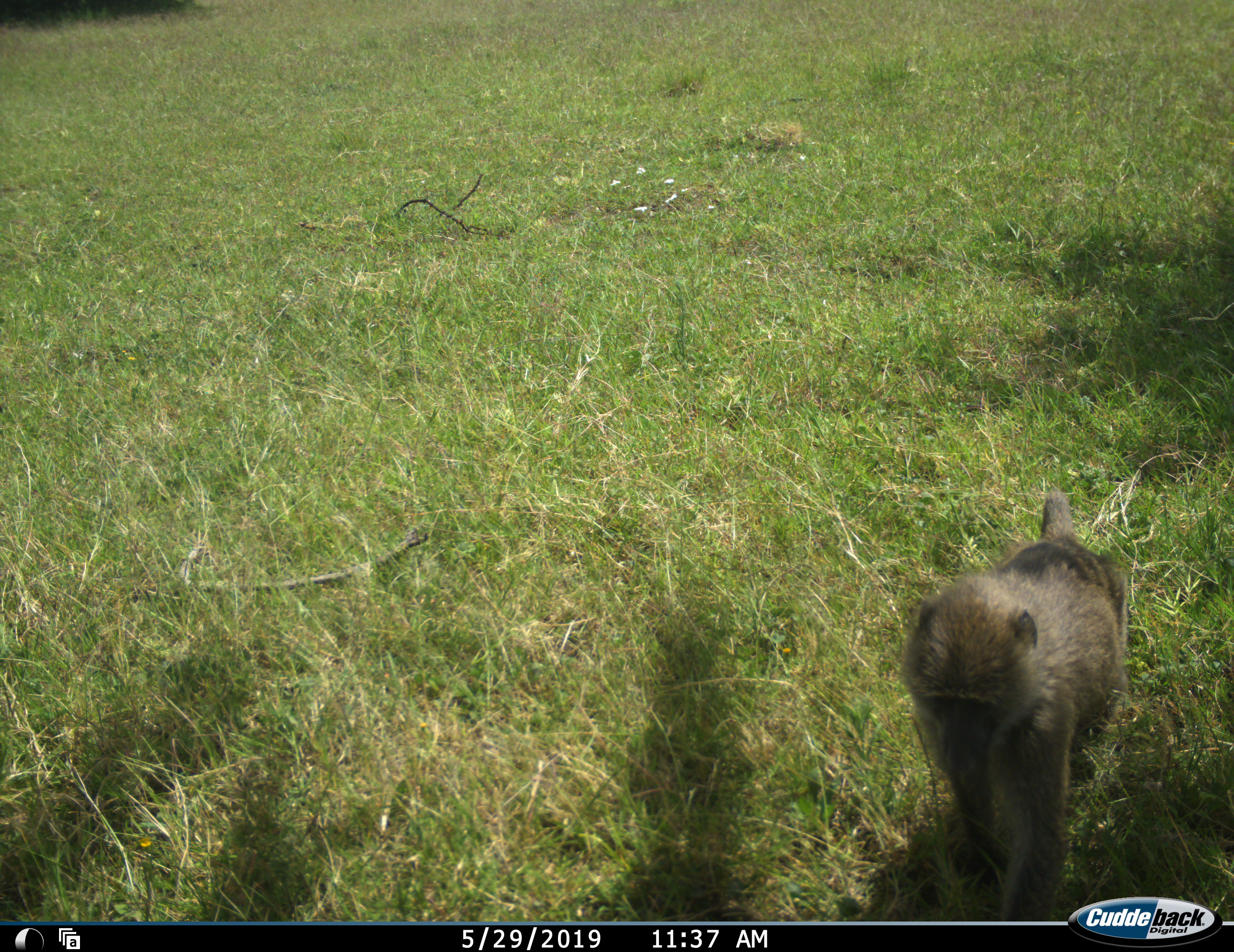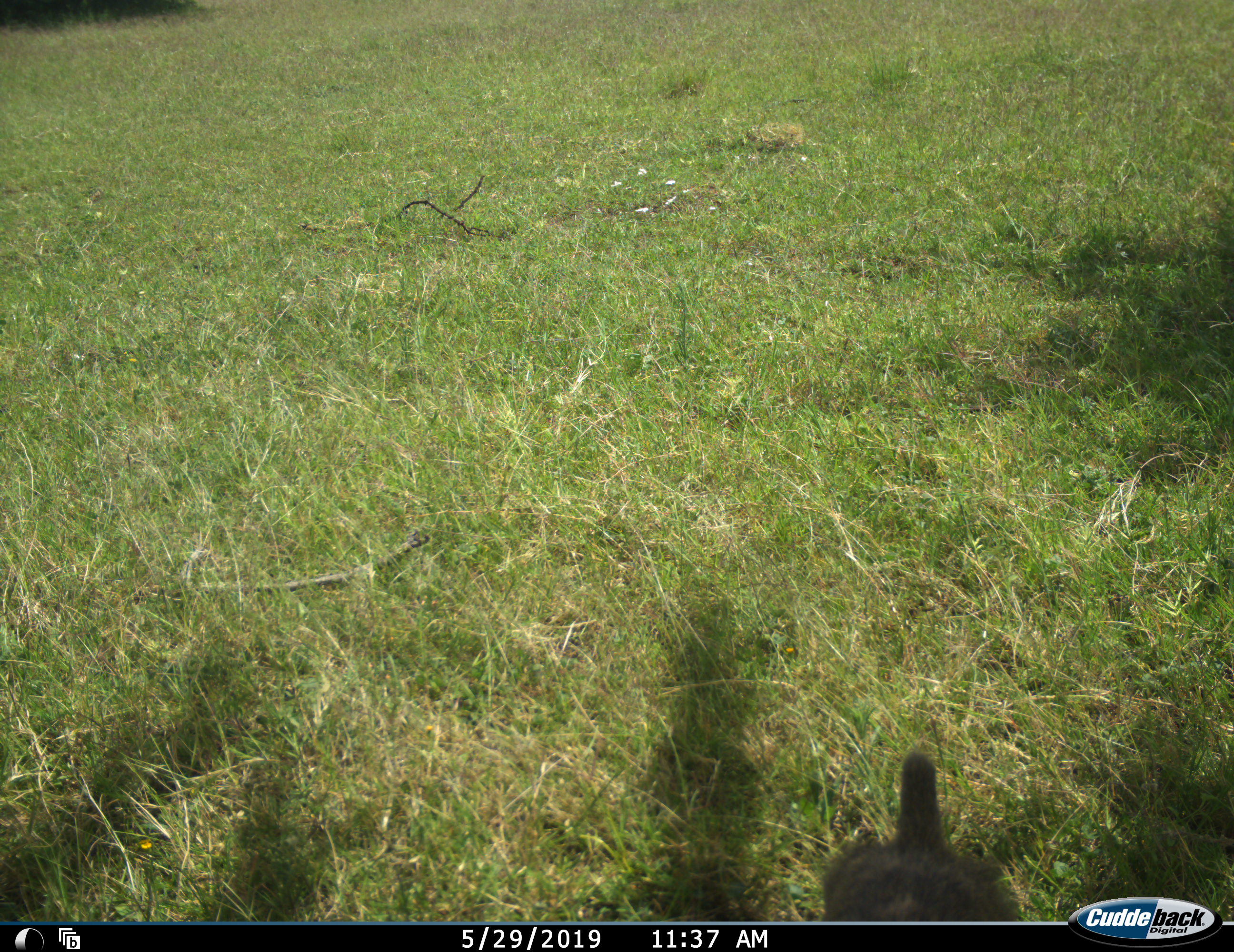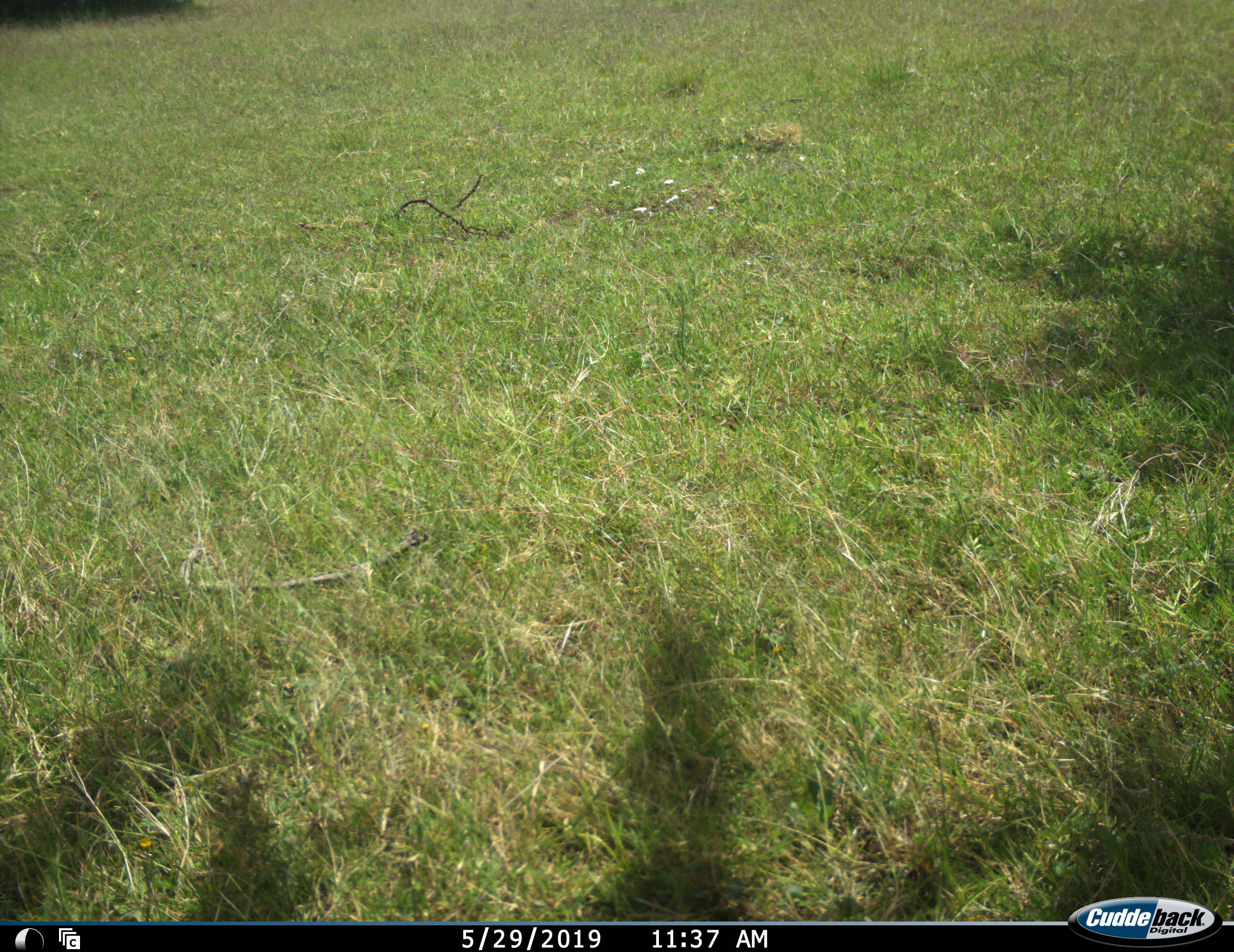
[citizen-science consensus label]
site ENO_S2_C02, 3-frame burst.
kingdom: Animalia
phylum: Chordata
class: Mammalia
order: Primates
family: Cercopithecidae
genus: Papio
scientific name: Papio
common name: baboon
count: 1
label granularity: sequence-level